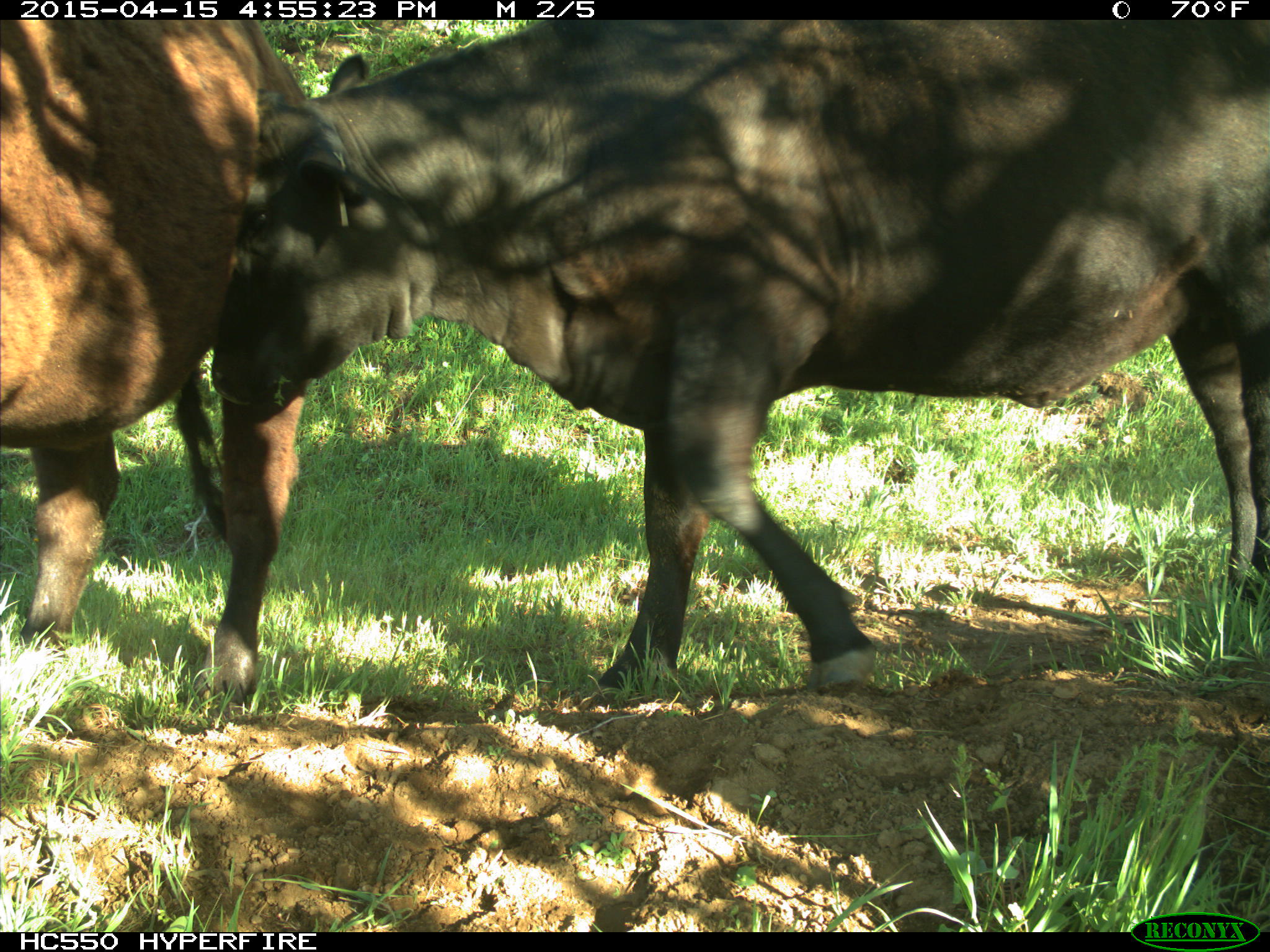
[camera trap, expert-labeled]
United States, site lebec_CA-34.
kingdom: Animalia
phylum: Chordata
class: Mammalia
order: Artiodactyla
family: Bovidae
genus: Bos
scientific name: Bos taurus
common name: domestic cow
Bos taurus (domestic cow).